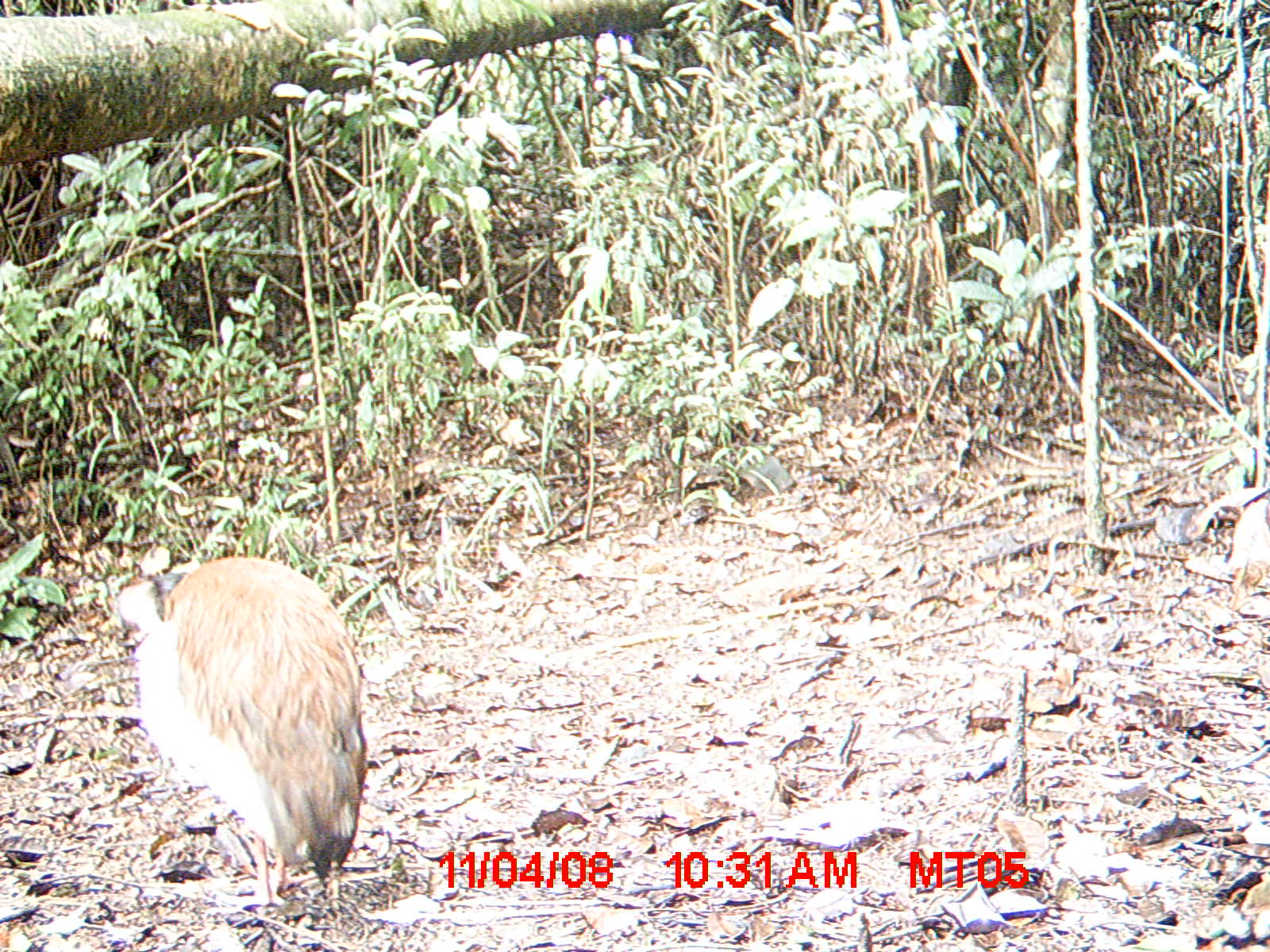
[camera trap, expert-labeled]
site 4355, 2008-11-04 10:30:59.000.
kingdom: Animalia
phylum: Chordata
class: Aves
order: Cuculiformes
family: Cuculidae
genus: Coua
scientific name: Coua serriana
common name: red-breasted coua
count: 1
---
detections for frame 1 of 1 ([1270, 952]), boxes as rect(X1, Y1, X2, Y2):
coua serriana: rect(109, 557, 364, 908)